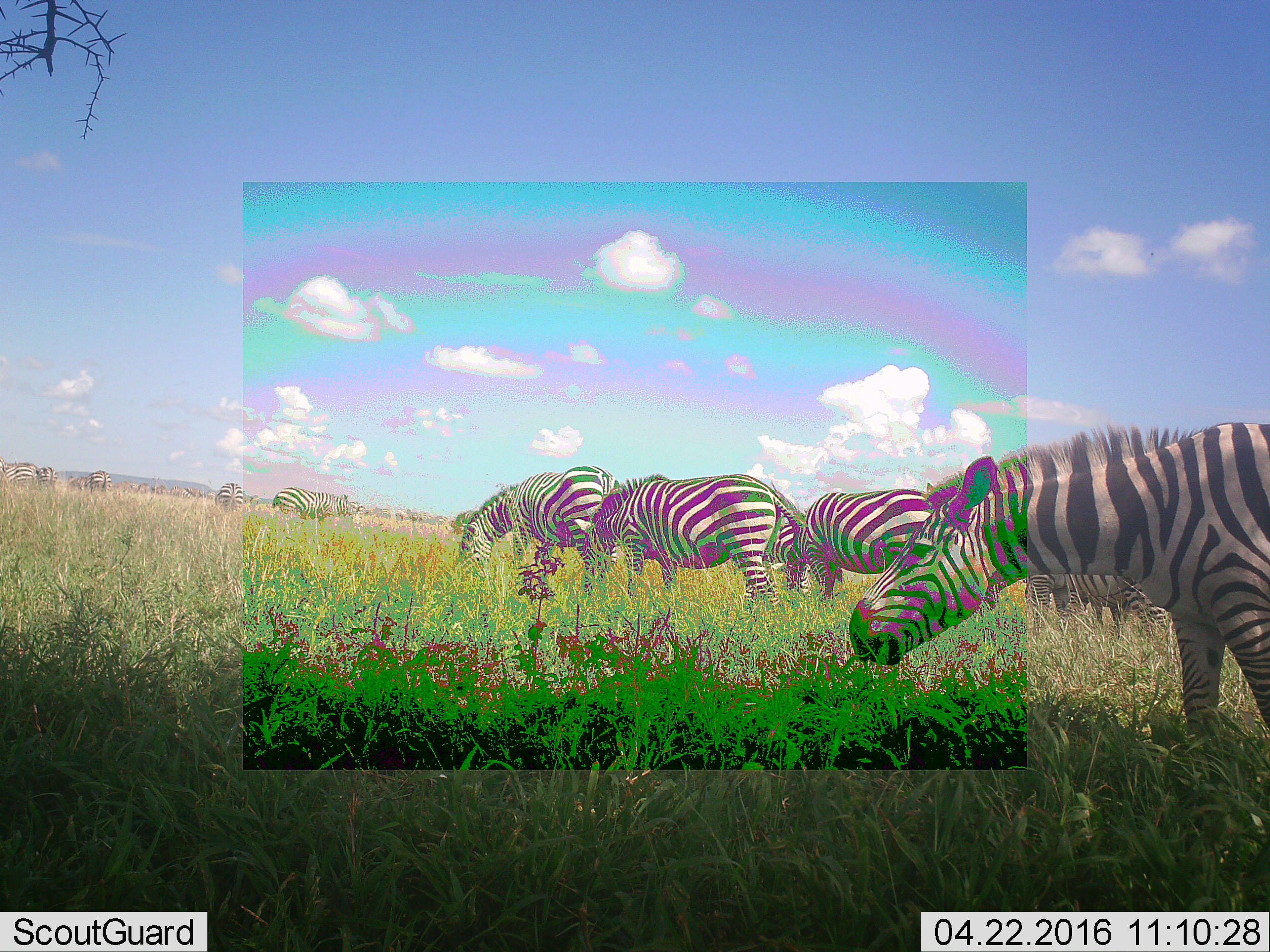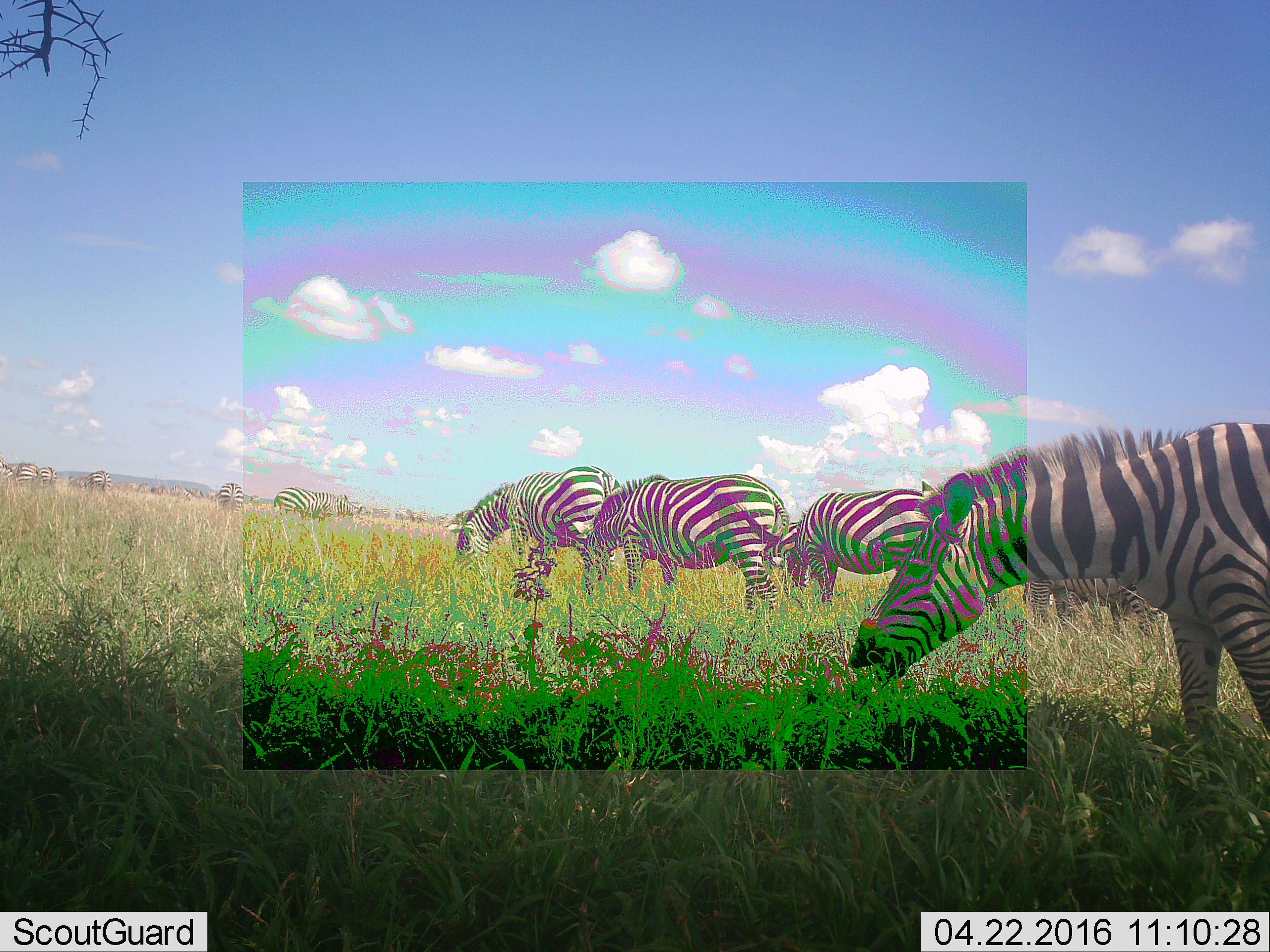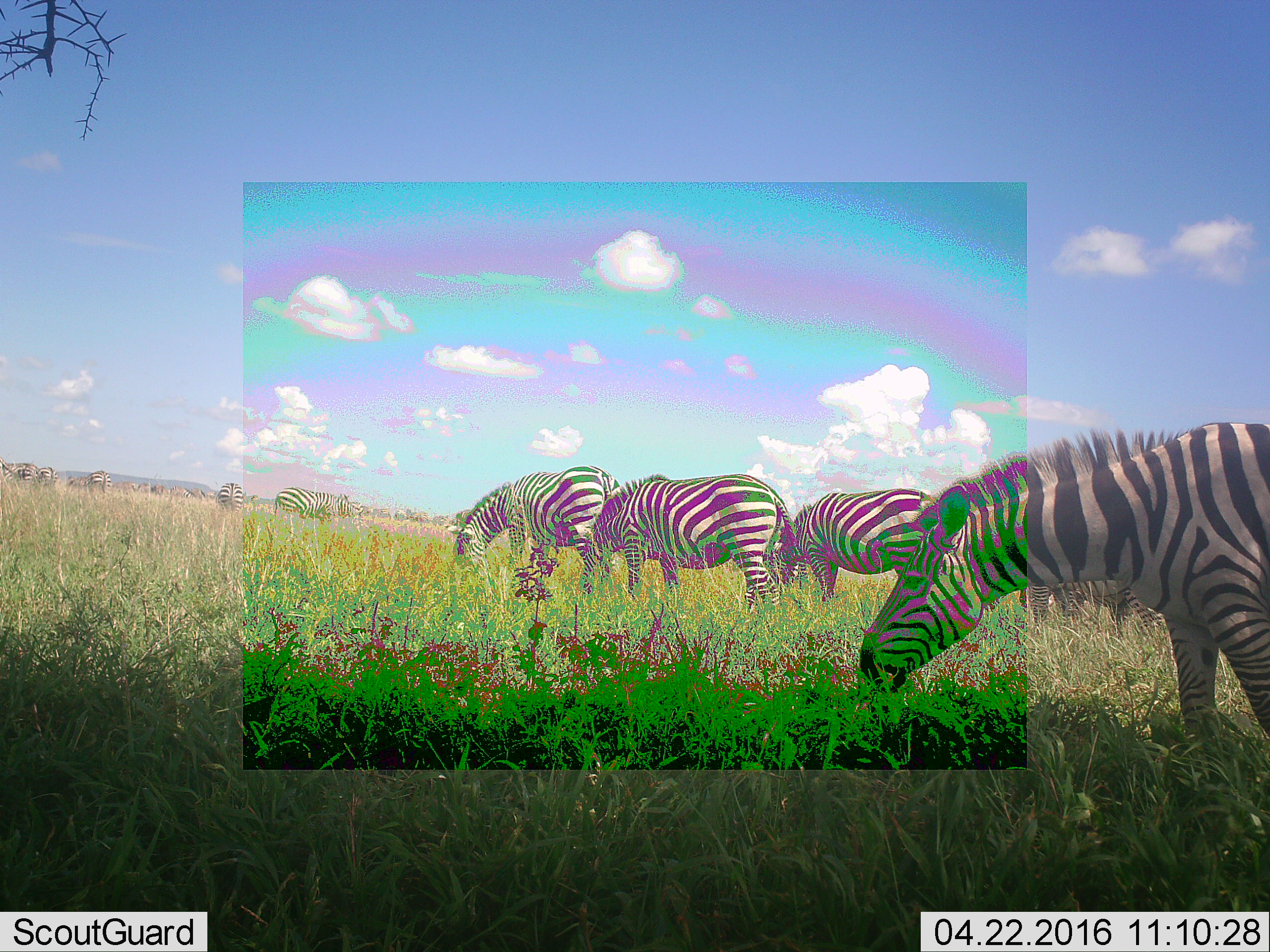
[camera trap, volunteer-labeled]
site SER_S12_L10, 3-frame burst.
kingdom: Animalia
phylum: Chordata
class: Mammalia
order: Perissodactyla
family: Equidae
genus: Equus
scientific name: Equus quagga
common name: plains zebra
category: zebraplains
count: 11-50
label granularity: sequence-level